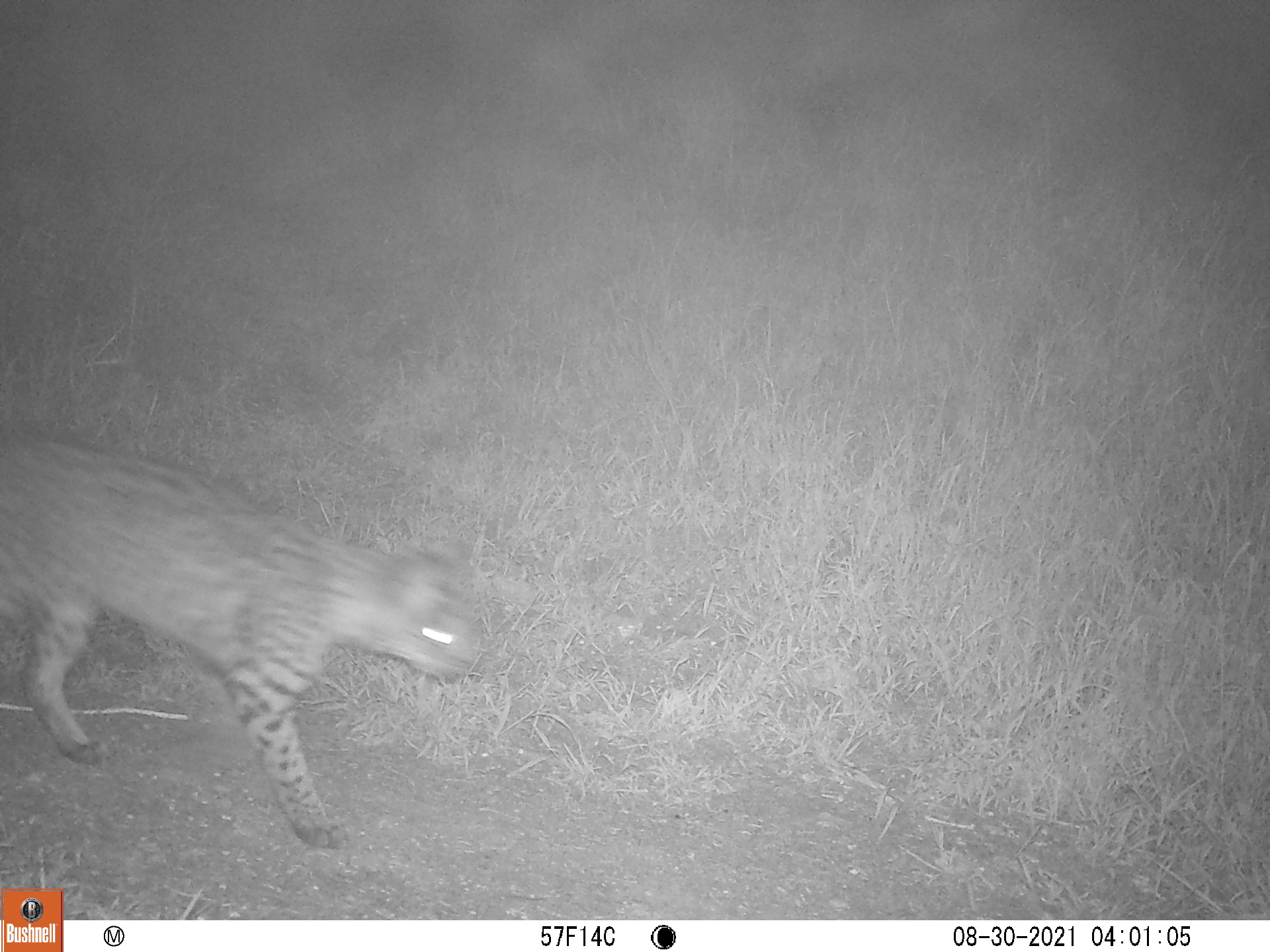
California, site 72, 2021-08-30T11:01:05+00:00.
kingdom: Animalia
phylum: Chordata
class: Mammalia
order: Carnivora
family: Felidae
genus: Lynx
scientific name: Lynx rufus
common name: bobcat